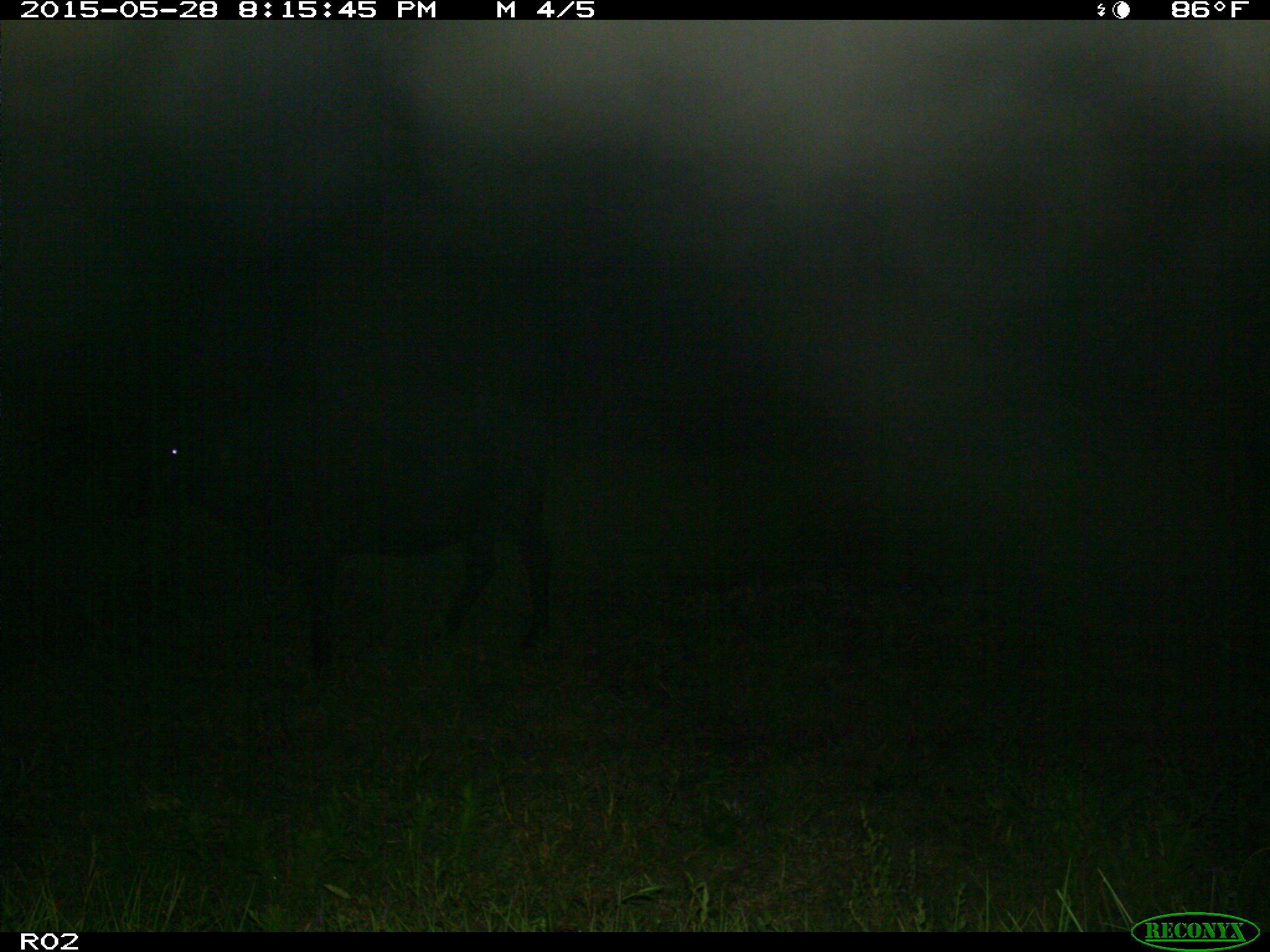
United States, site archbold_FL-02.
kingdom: Animalia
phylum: Chordata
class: Mammalia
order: Artiodactyla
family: Bovidae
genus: Bos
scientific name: Bos taurus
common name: domestic cow